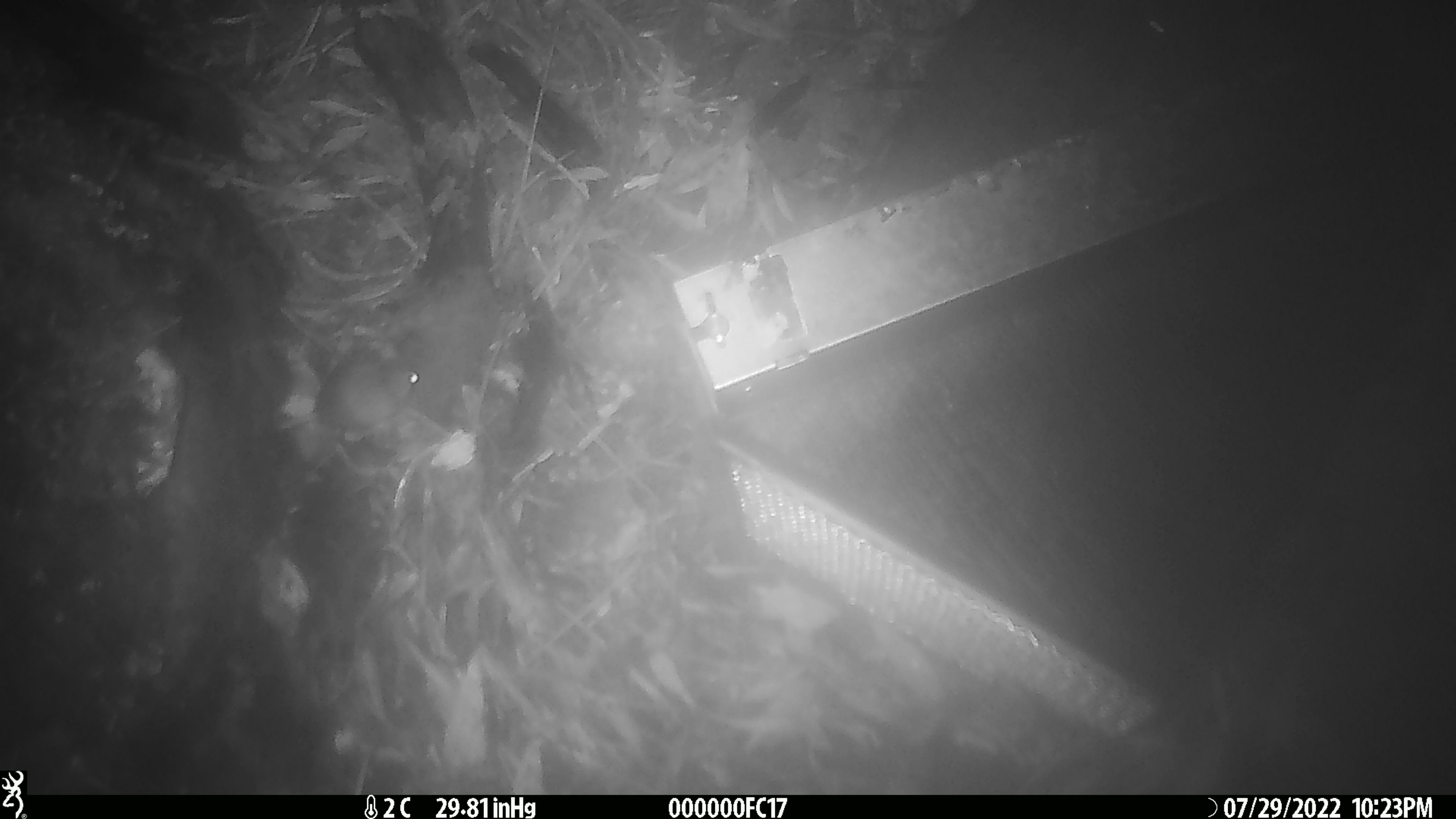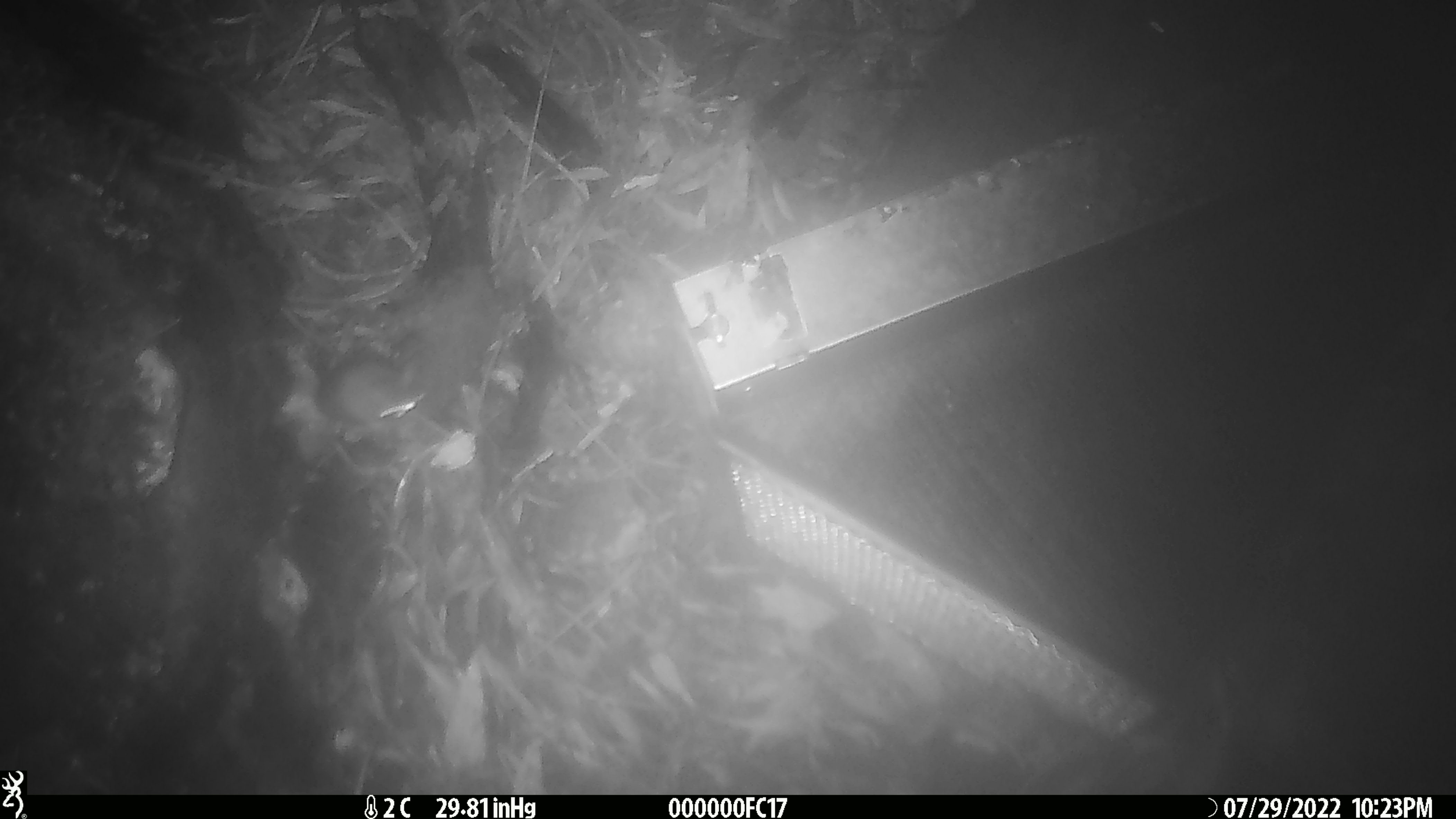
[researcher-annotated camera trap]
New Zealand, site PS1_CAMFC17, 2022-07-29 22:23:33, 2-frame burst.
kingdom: Animalia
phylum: Chordata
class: Mammalia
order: Rodentia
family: Muridae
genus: Mus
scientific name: Mus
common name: mouse